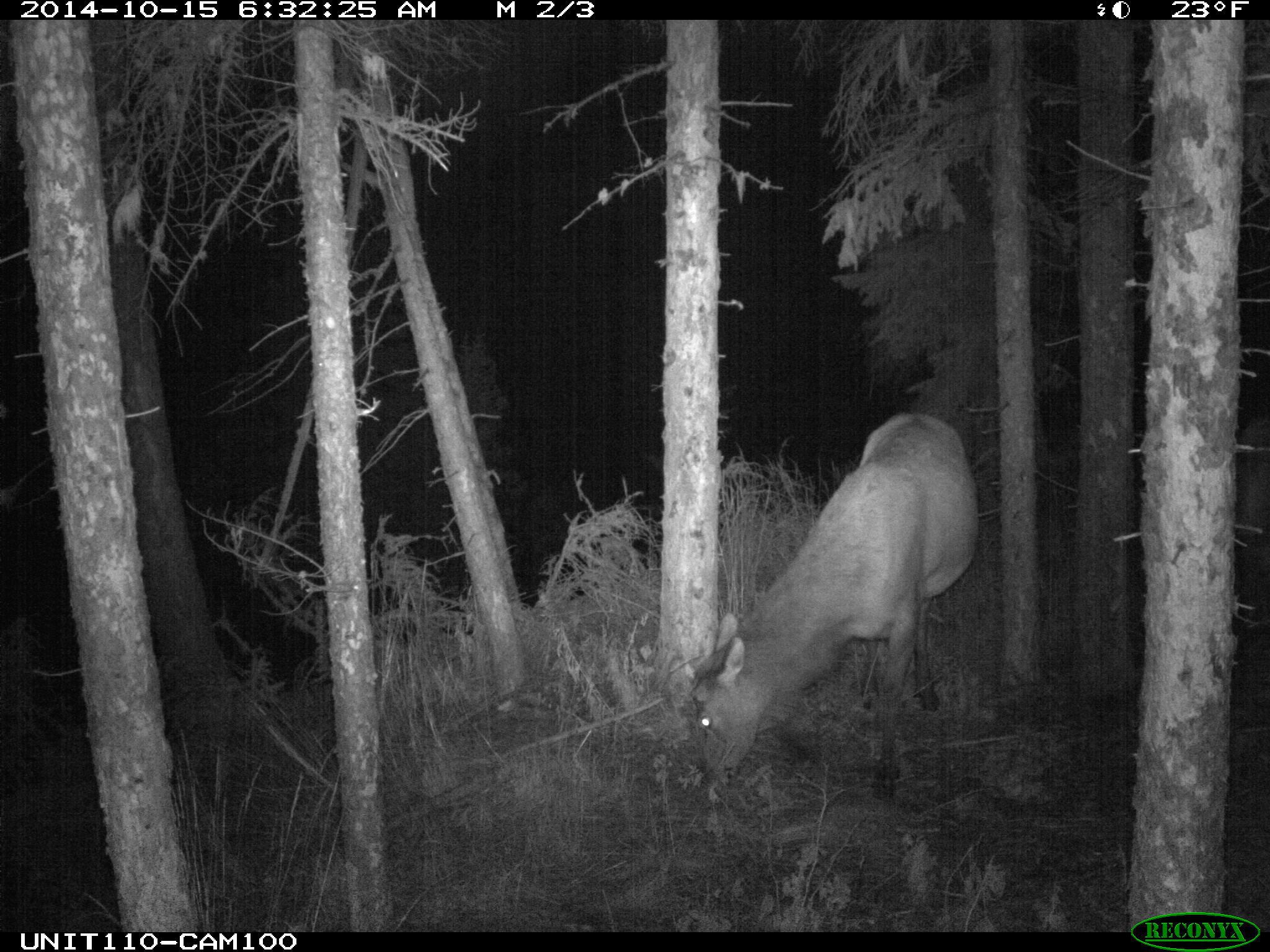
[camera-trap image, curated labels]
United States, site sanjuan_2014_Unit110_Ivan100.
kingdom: Animalia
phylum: Chordata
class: Mammalia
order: Artiodactyla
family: Cervidae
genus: Cervus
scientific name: Cervus elaphus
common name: red deer